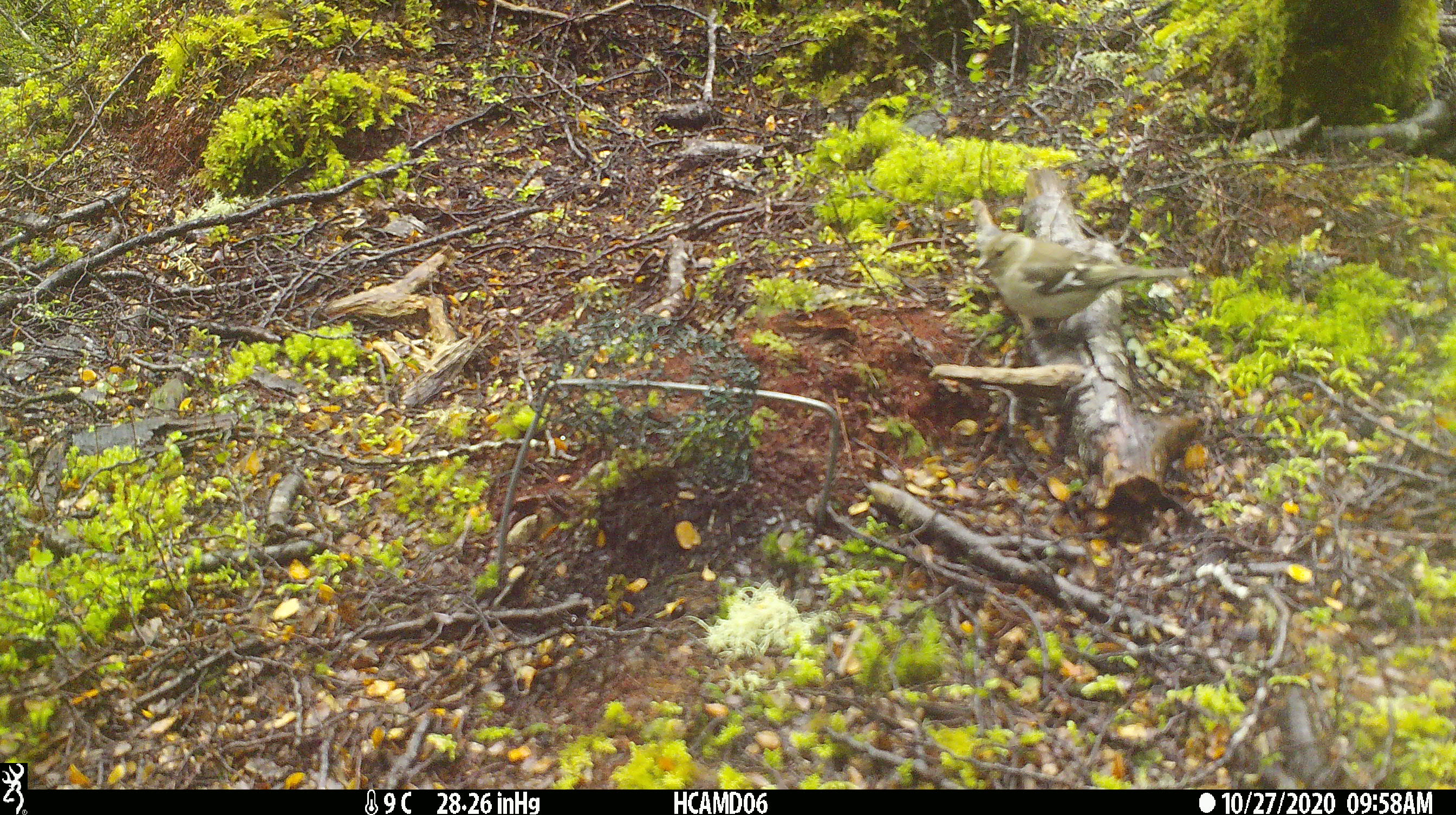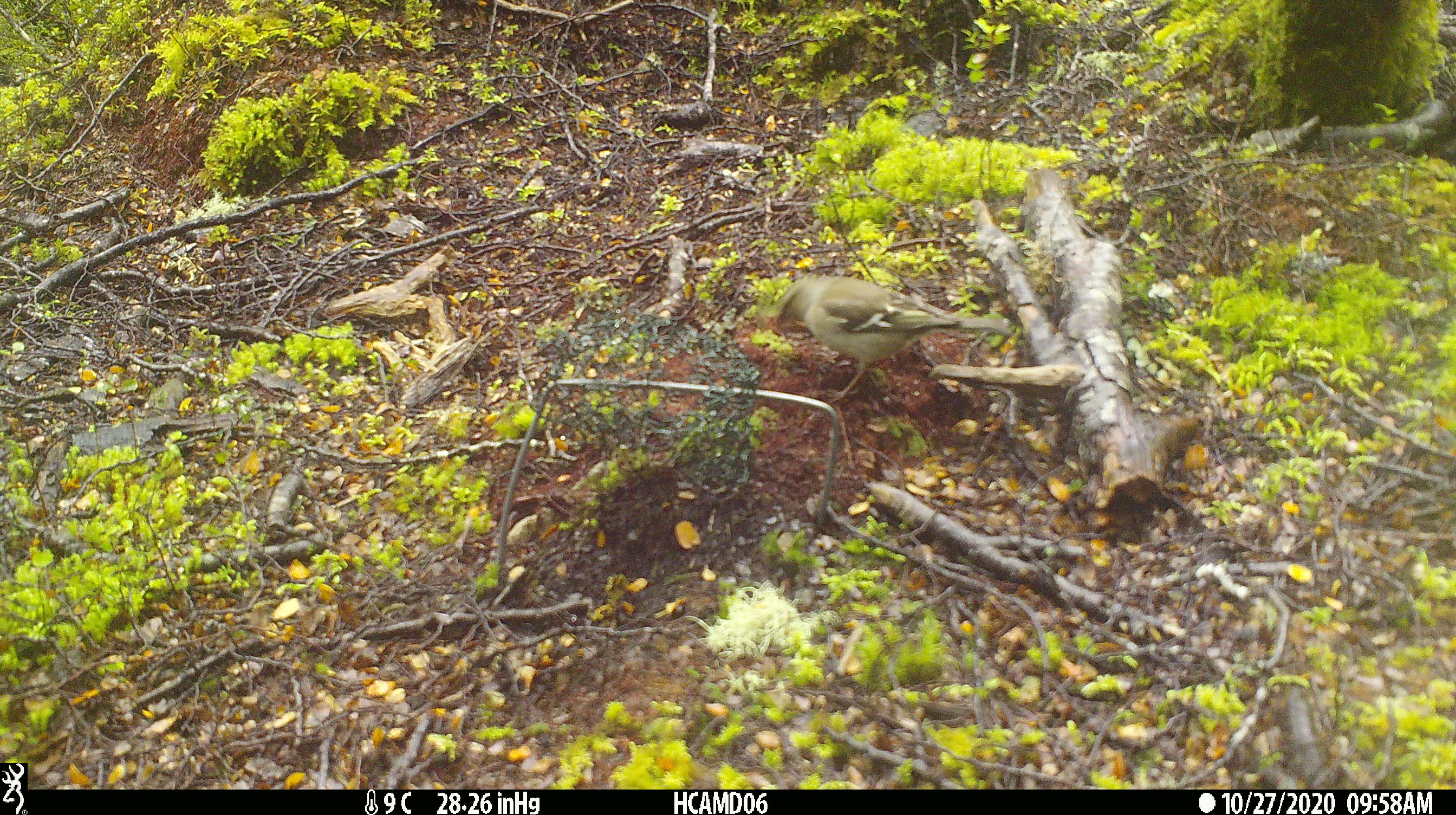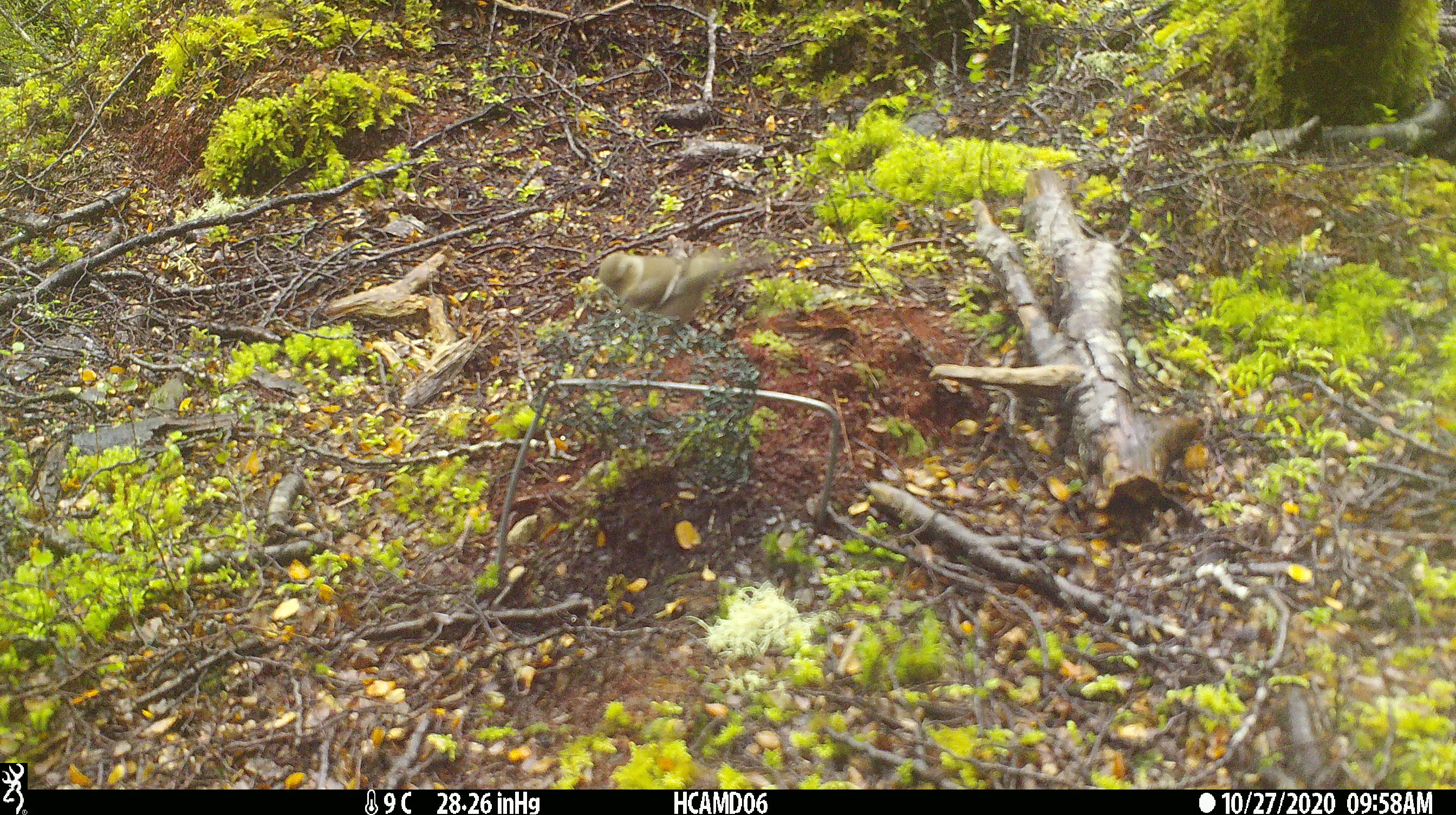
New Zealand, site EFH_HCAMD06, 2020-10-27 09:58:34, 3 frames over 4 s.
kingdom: Animalia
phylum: Chordata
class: Aves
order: Passeriformes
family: Fringillidae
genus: Fringilla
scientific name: Fringilla coelebs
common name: common chaffinch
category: chaffinch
Chaffinch (common chaffinch) (Fringilla coelebs).